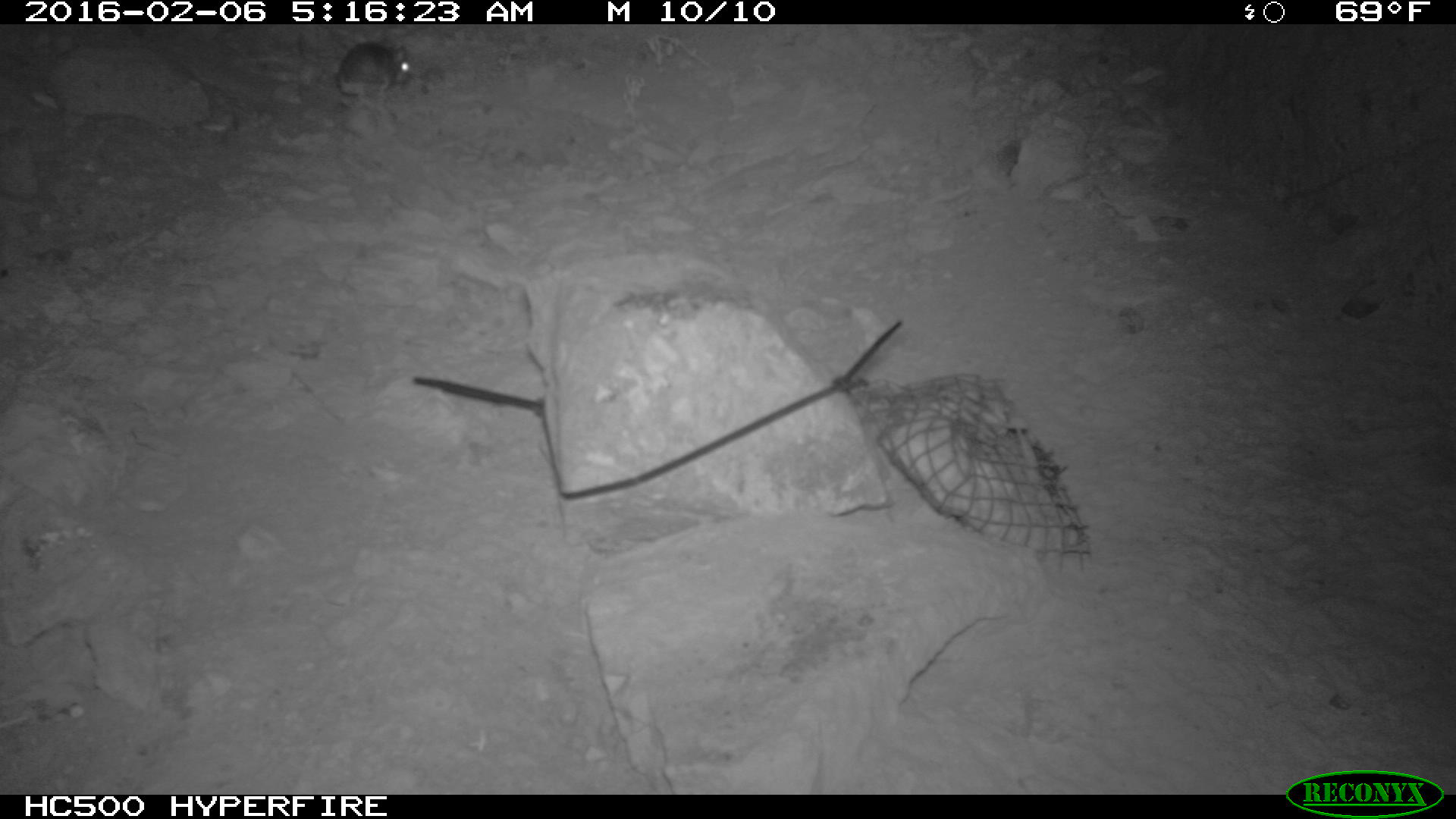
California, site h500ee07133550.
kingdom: Animalia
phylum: Chordata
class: Mammalia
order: Rodentia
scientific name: Rodentia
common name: rodent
Rodent (Rodentia).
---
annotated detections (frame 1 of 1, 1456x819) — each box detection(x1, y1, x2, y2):
rodent: detection(335, 38, 416, 101)